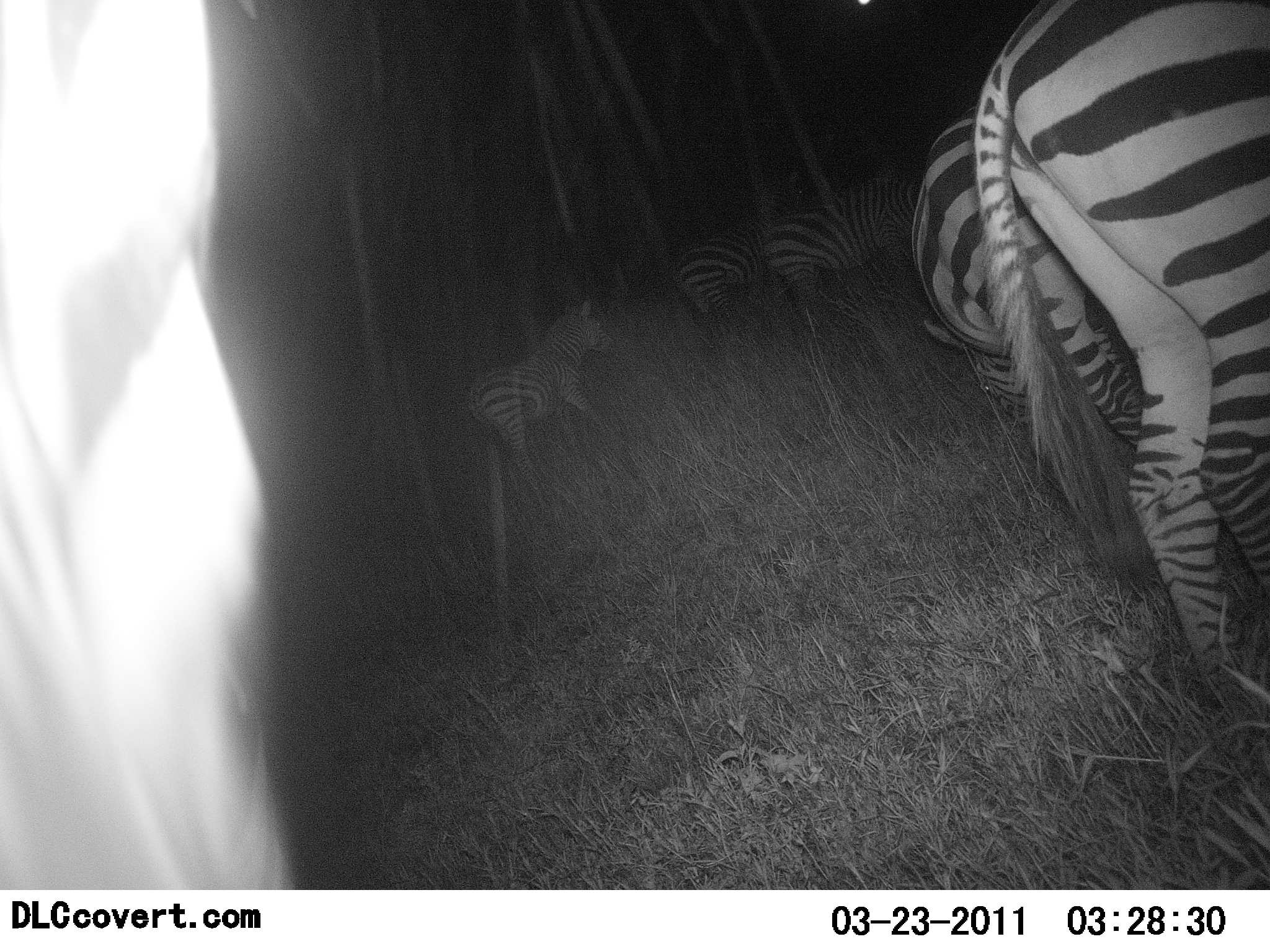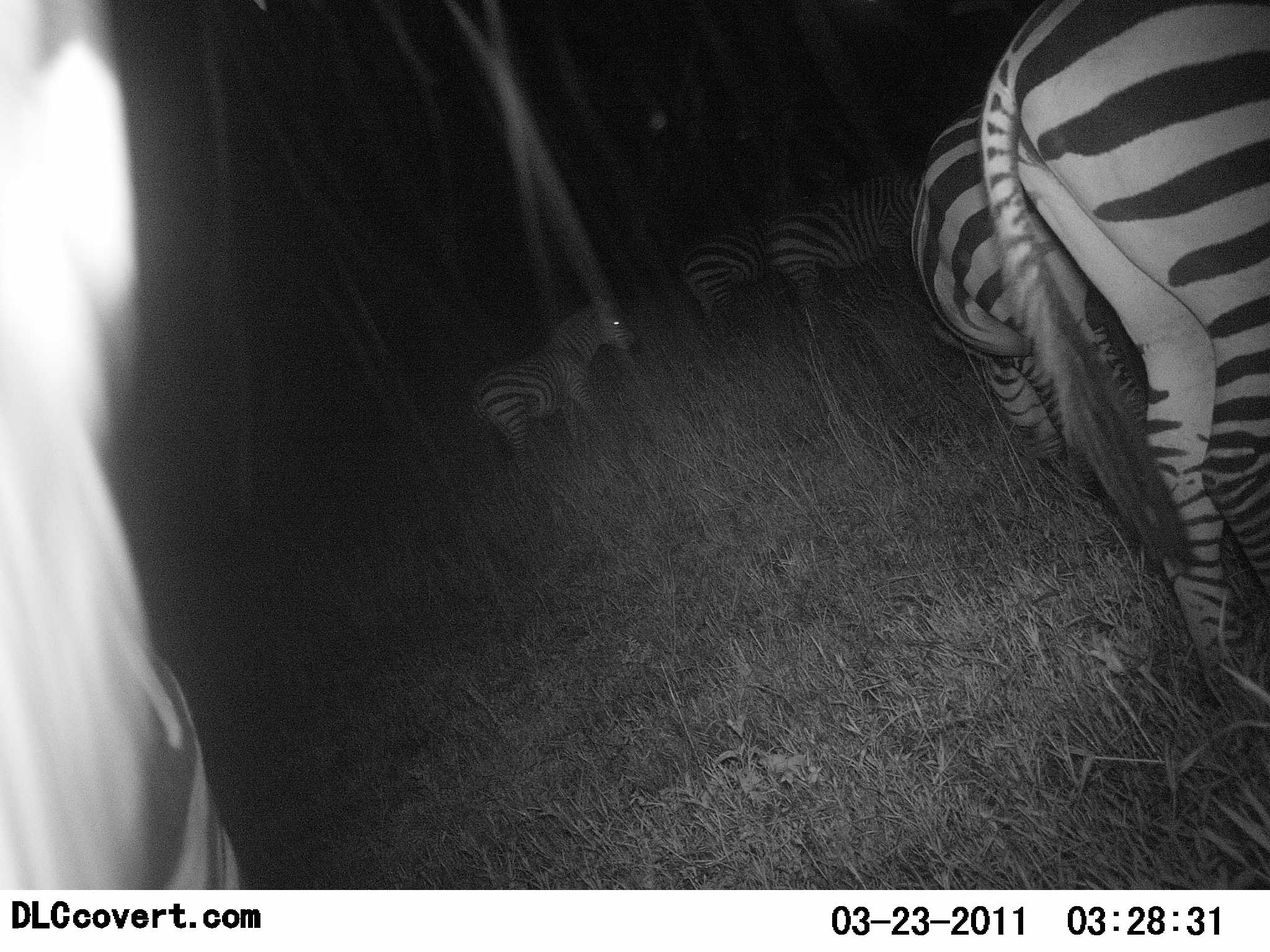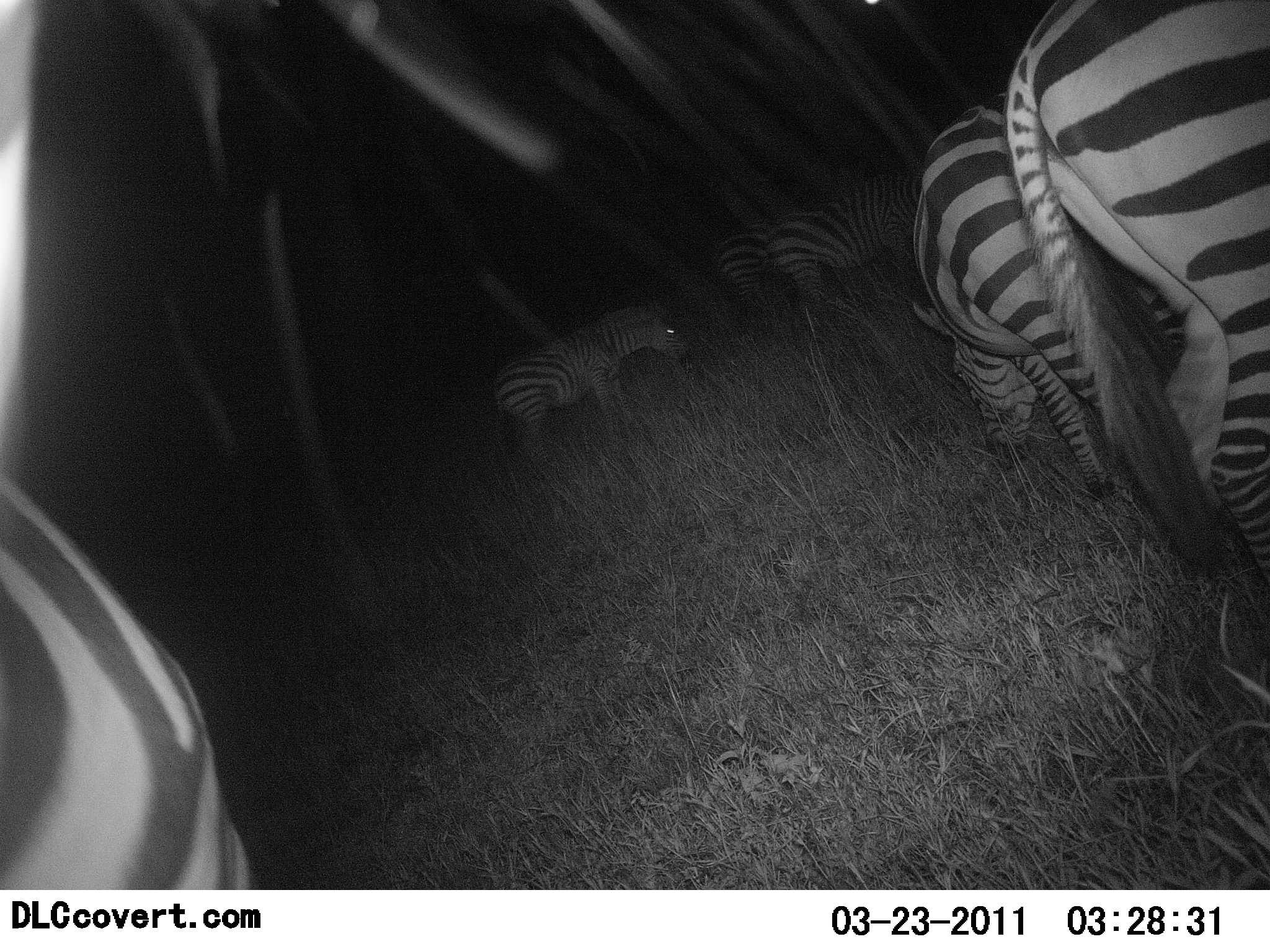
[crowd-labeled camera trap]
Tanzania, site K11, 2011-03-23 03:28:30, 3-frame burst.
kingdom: Animalia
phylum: Chordata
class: Mammalia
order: Perissodactyla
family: Equidae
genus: Equus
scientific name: Equus quagga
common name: plains zebra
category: zebra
Zebra (plains zebra) (Equus quagga), count 6. Behavior (volunteer vote fractions): standing 67%, resting 0%, moving 42%, interacting 0%. Young present (vote fraction): 0%. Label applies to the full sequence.